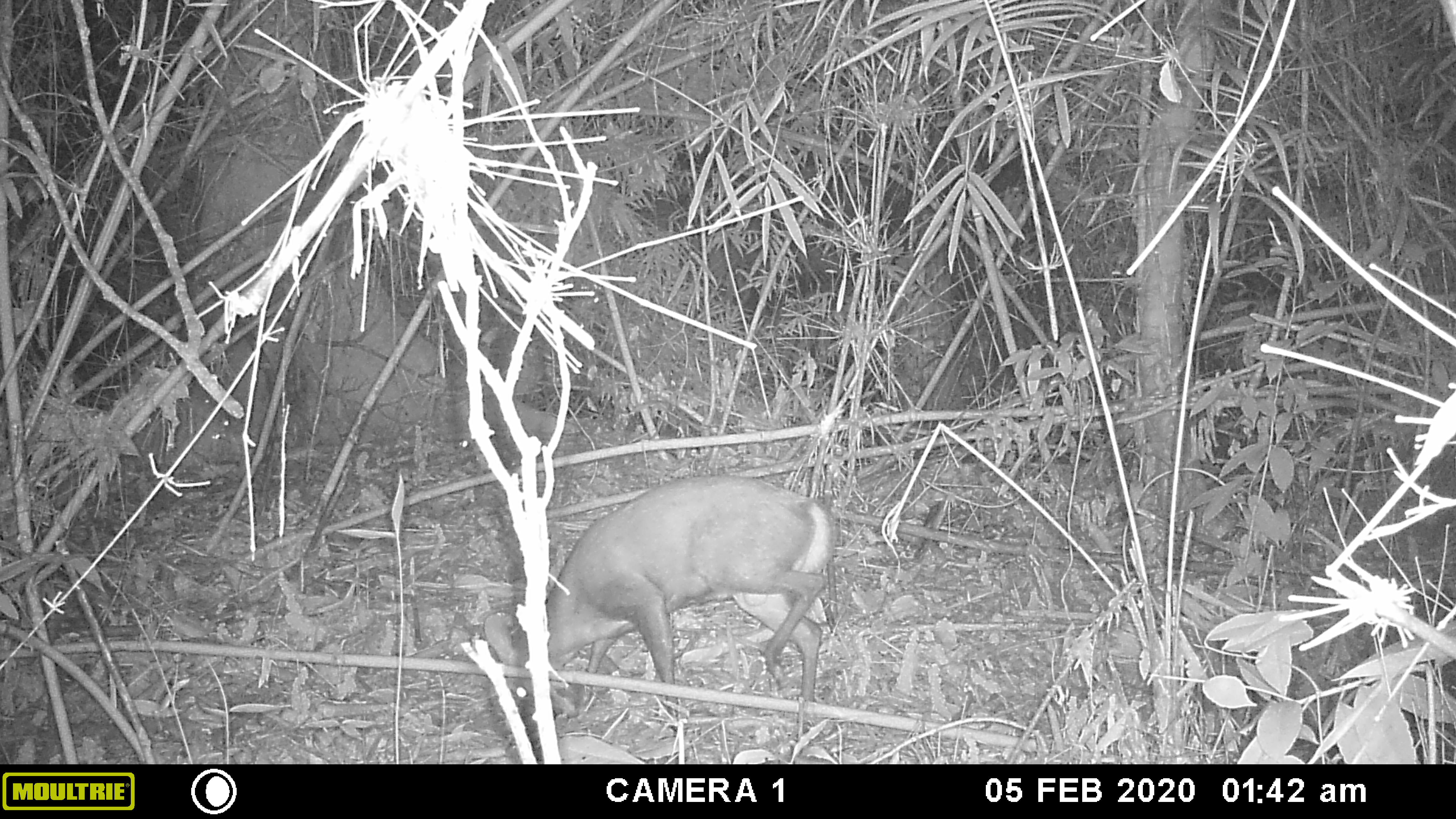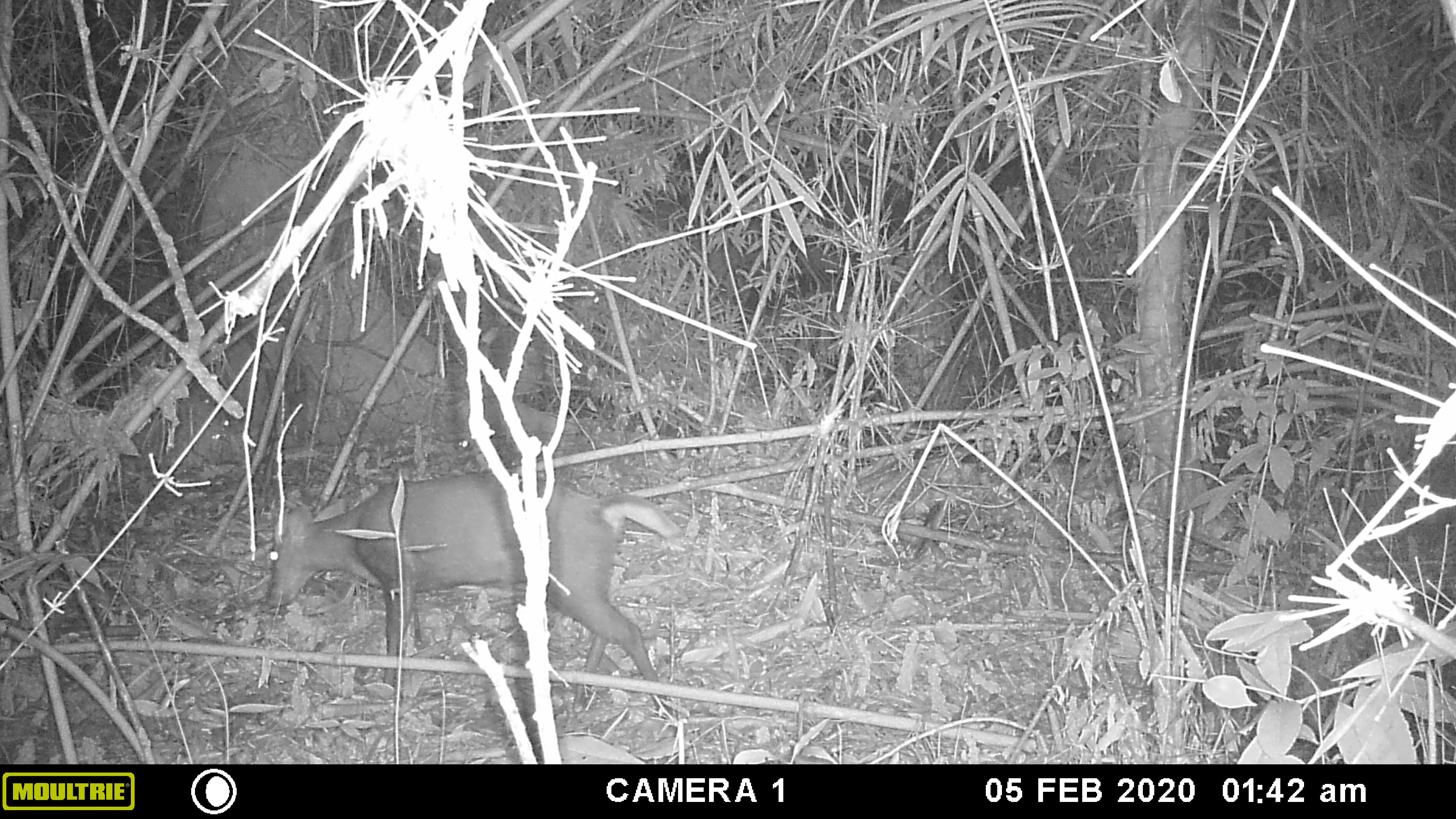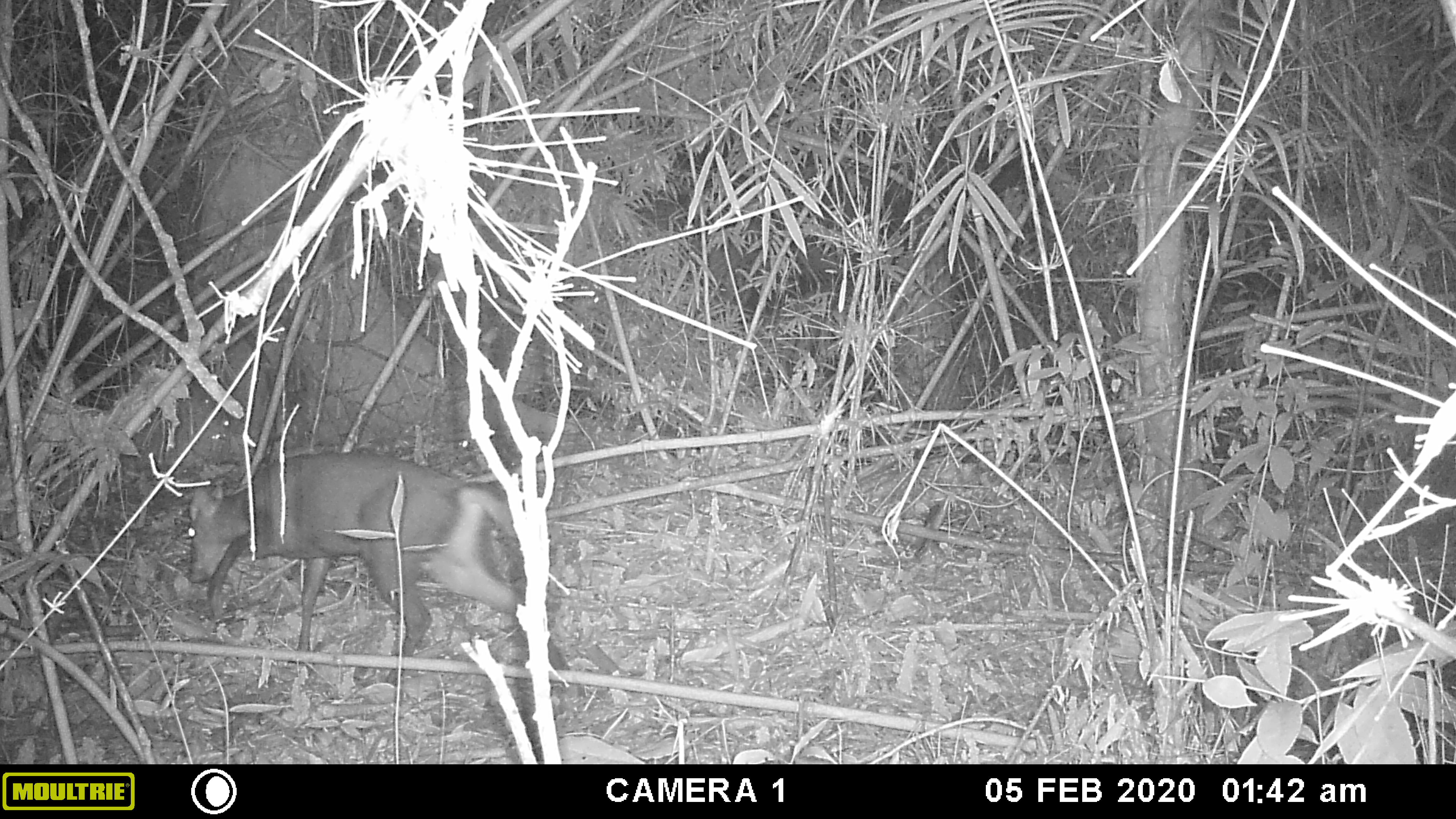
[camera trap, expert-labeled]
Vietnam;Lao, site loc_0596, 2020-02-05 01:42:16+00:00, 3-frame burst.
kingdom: Animalia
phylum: Chordata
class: Mammalia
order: Artiodactyla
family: Cervidae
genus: Muntiacus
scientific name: Muntiacus rooseveltorum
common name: roosevelt's muntjac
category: roosevelts muntjac group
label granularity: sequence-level